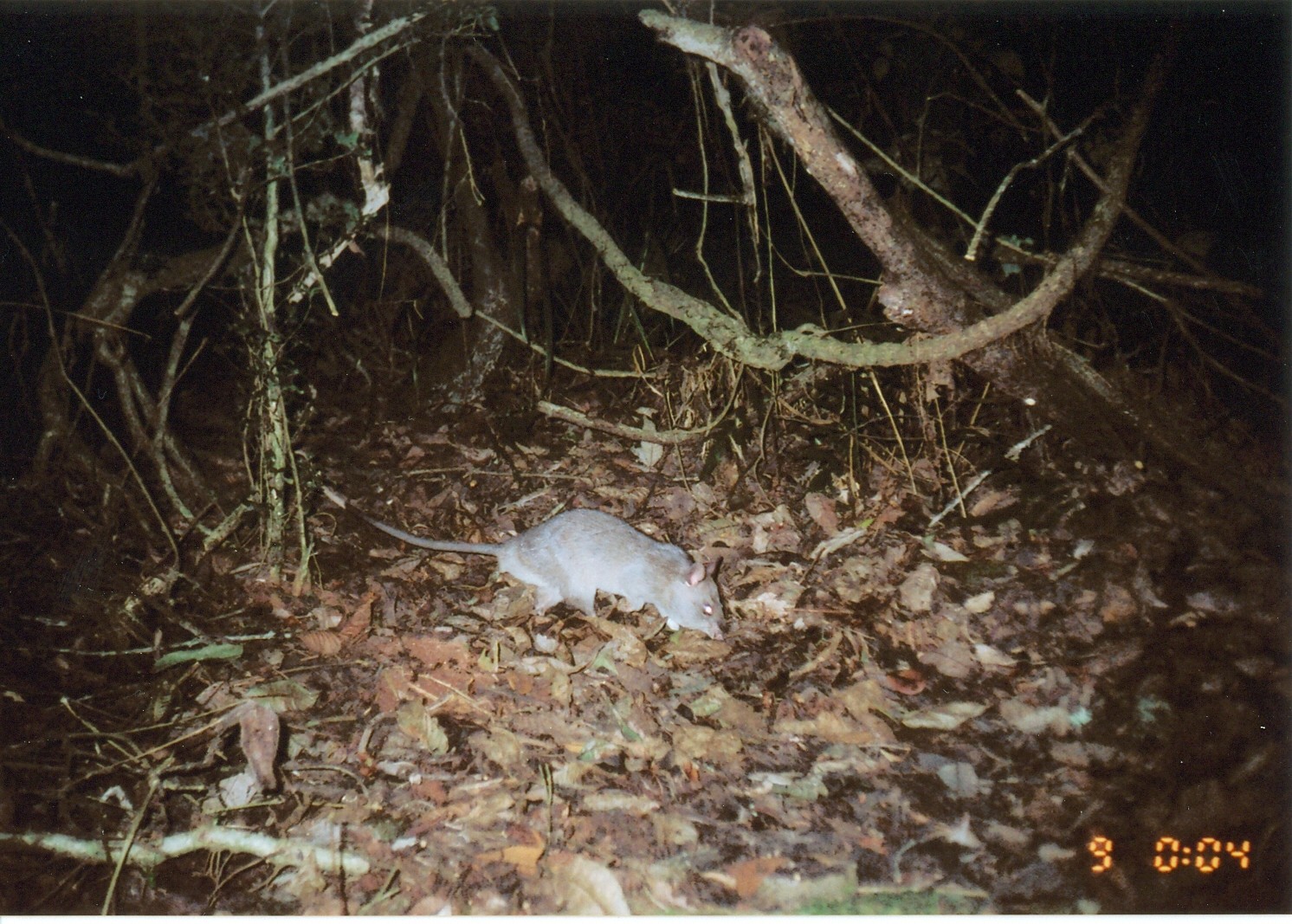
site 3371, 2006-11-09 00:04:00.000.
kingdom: Animalia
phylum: Chordata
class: Mammalia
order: Rodentia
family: Nesomyidae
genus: Cricetomys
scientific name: Cricetomys gambianus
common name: african giant pouched rat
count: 1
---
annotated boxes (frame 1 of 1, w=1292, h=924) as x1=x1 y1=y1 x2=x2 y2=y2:
cricetomys gambianus: x1=317 y1=481 x2=730 y2=643